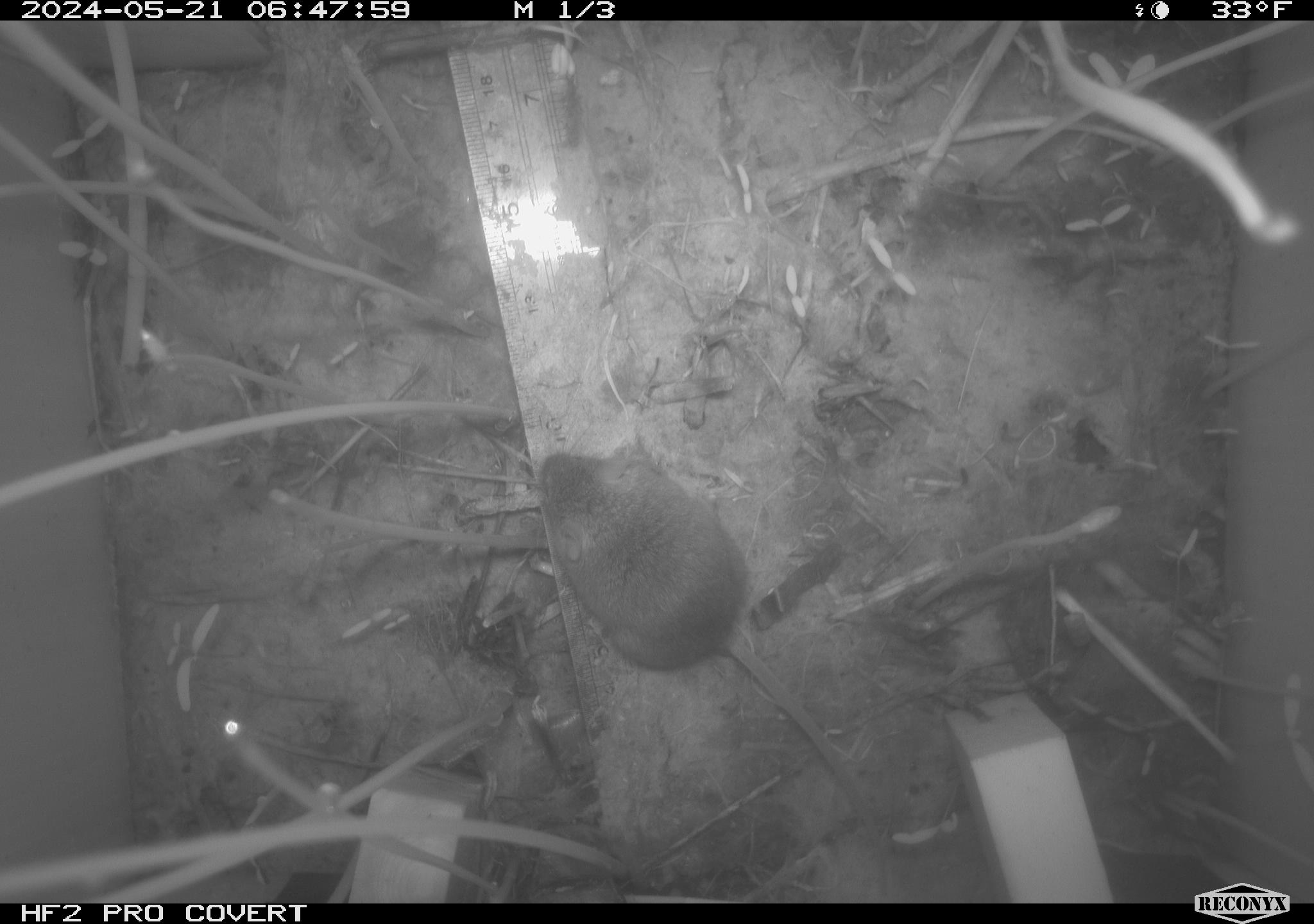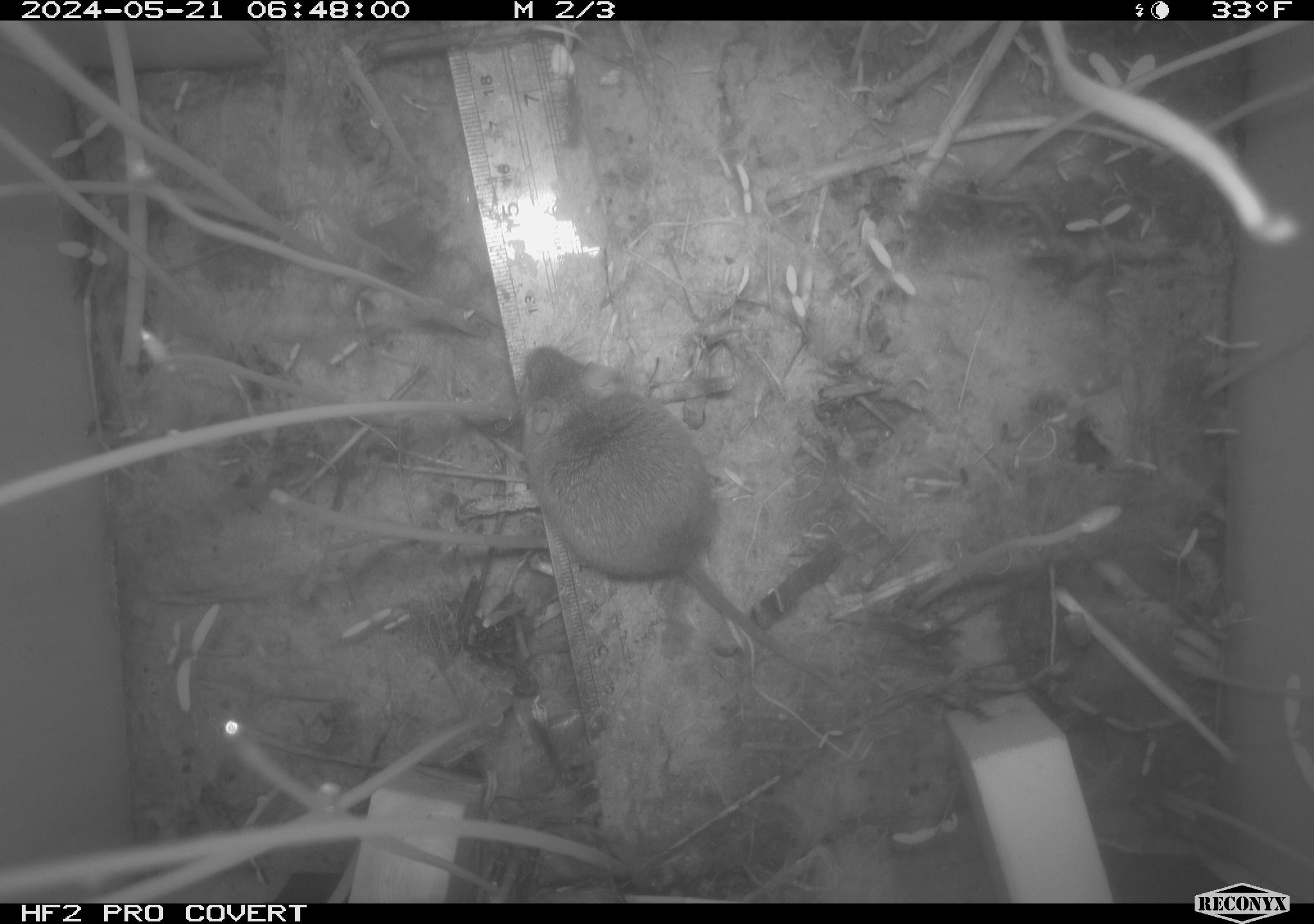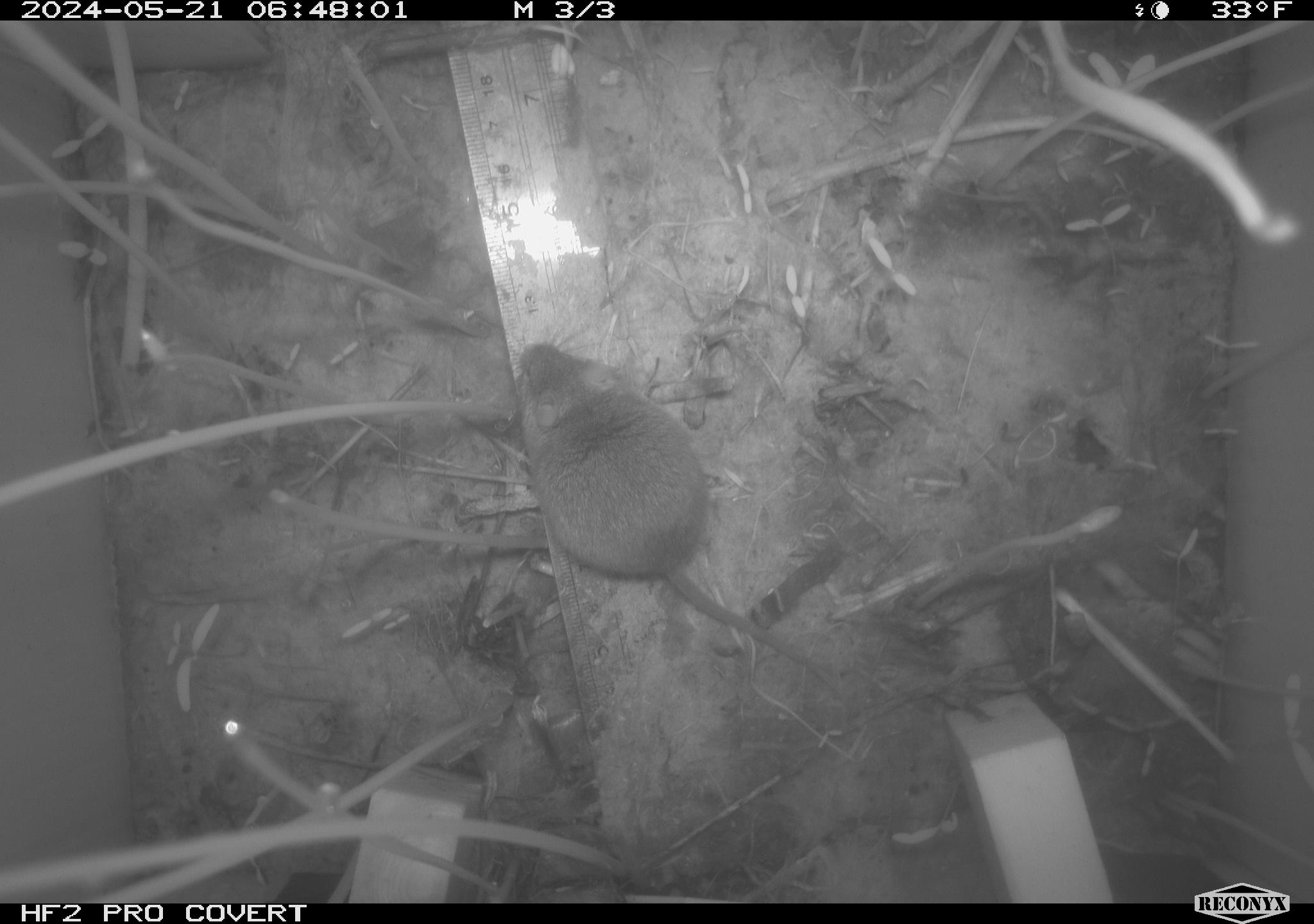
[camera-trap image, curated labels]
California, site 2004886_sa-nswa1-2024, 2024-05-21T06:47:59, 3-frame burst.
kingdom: Animalia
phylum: Chordata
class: Mammalia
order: Rodentia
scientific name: Rodentia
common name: mouse species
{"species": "mouse species (Rodentia)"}